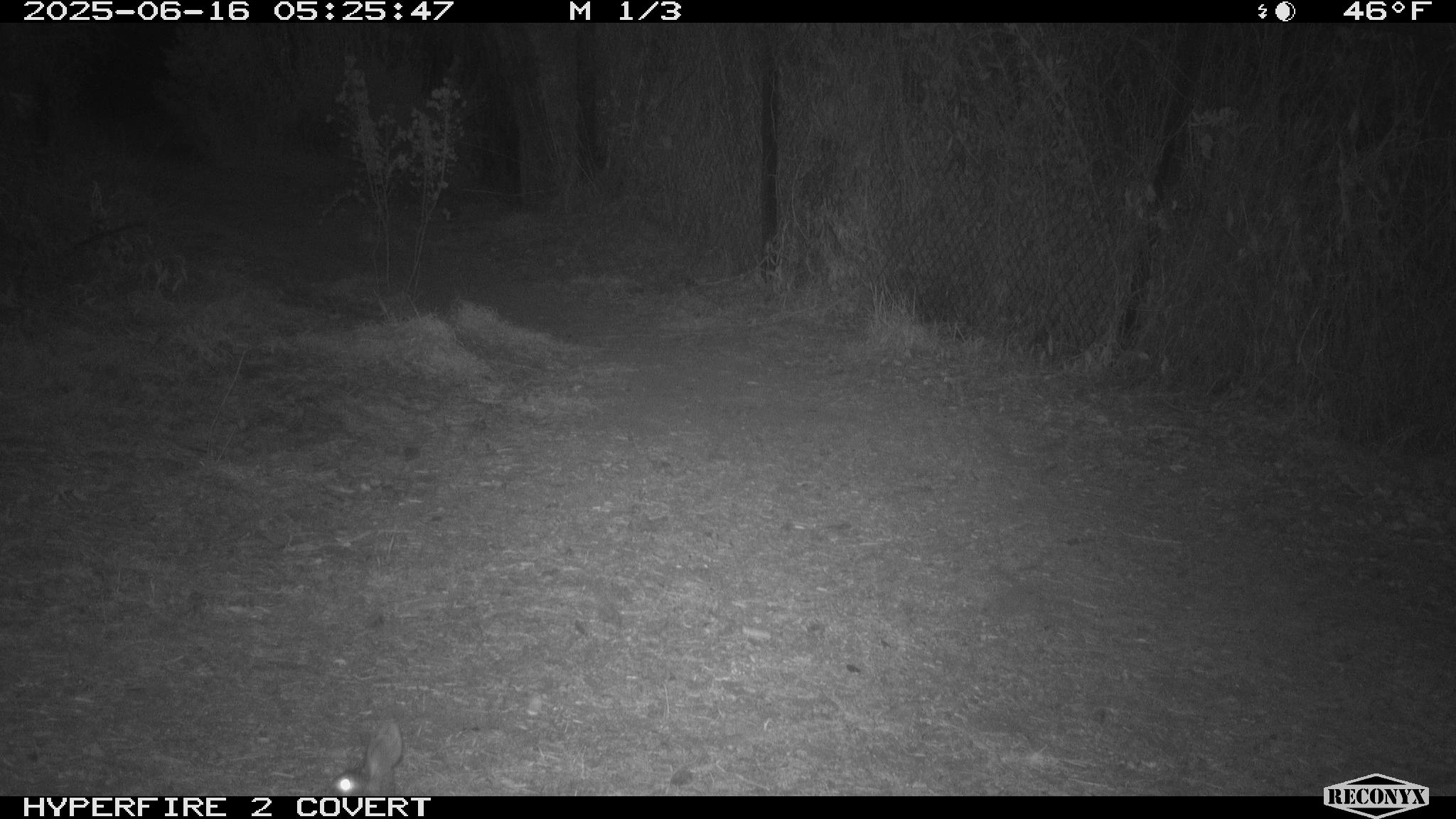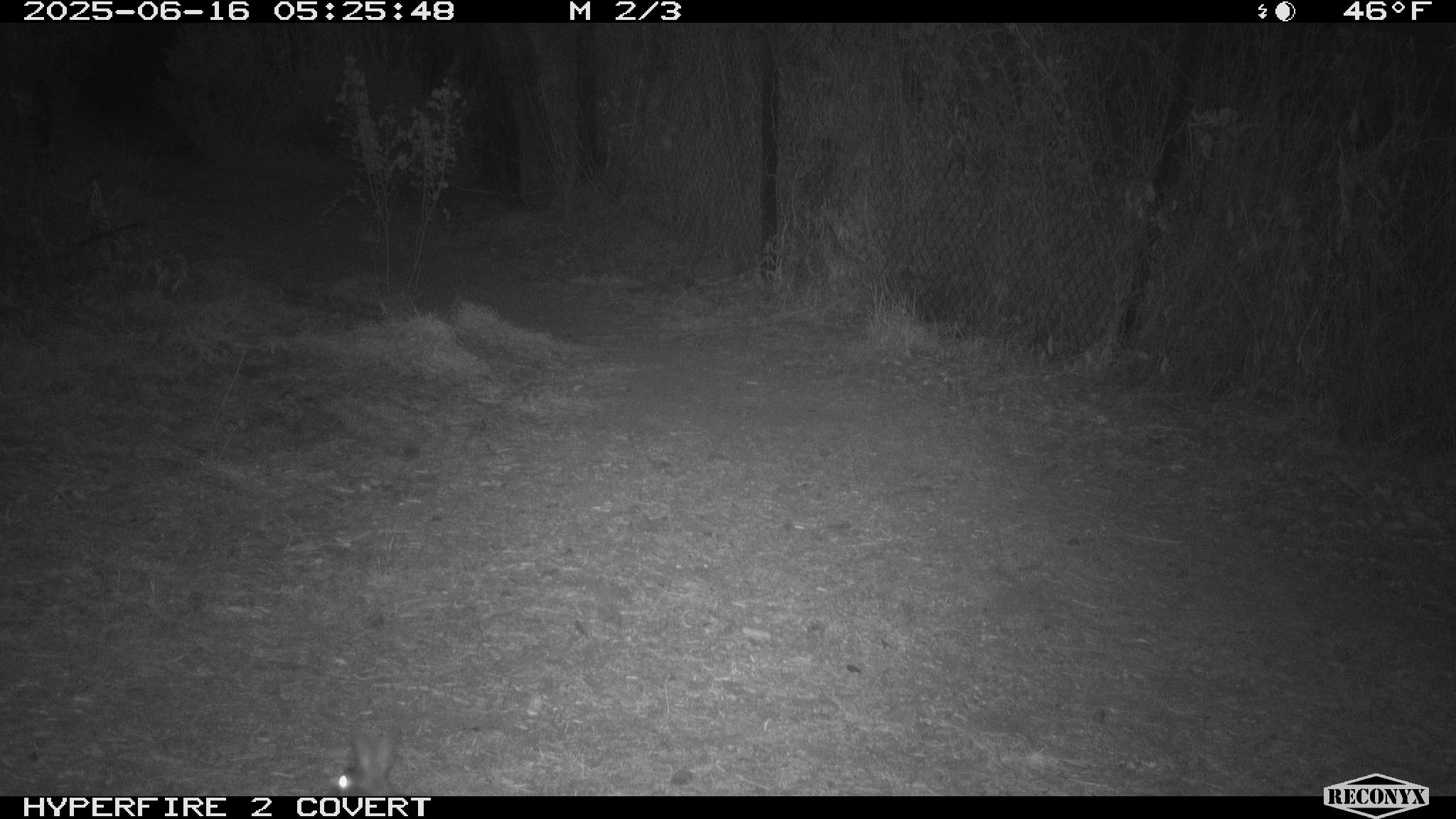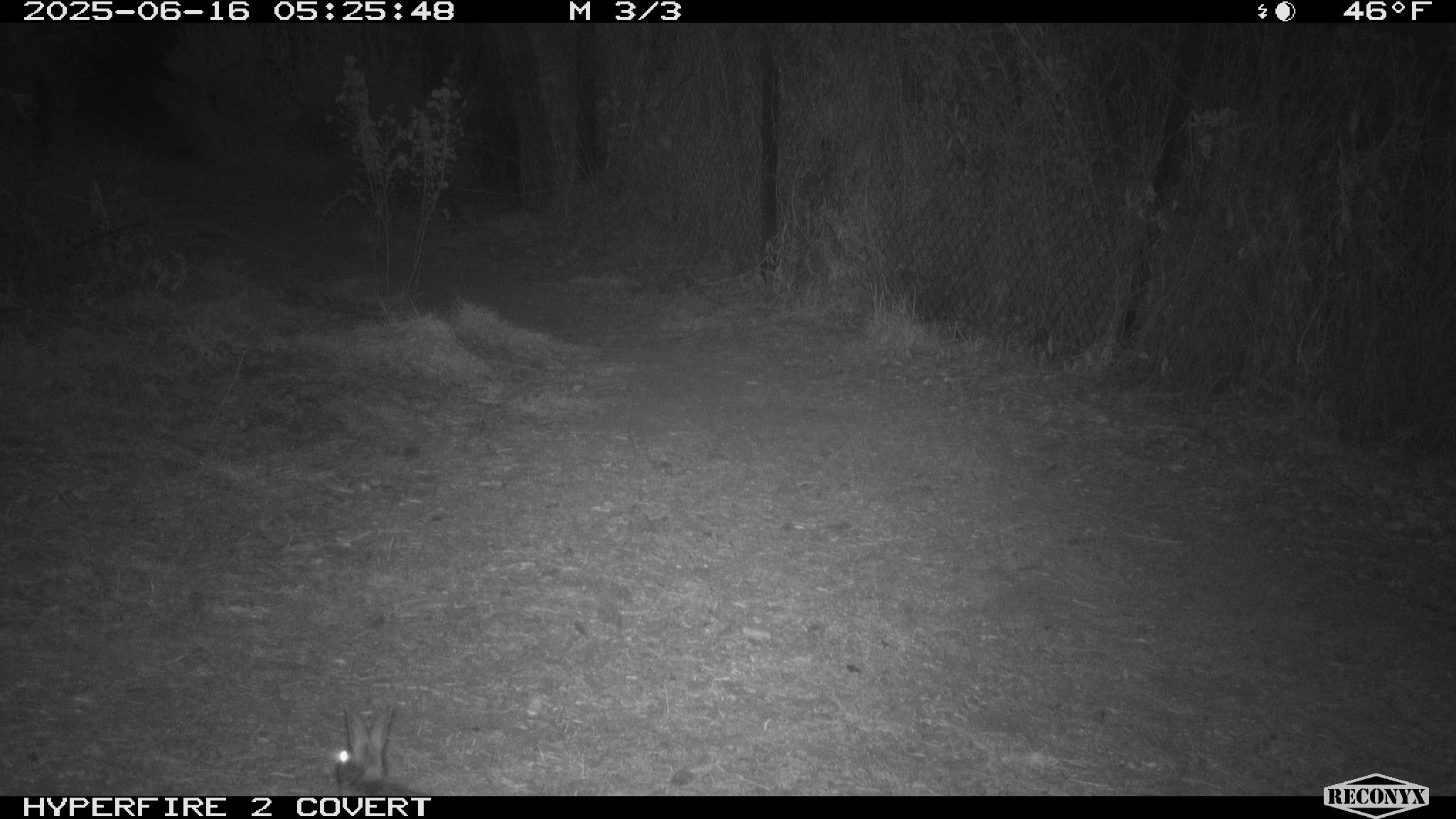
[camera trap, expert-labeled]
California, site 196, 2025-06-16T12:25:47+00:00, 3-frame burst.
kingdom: Animalia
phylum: Chordata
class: Mammalia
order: Lagomorpha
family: Leporidae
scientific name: Leporidae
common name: rabbit